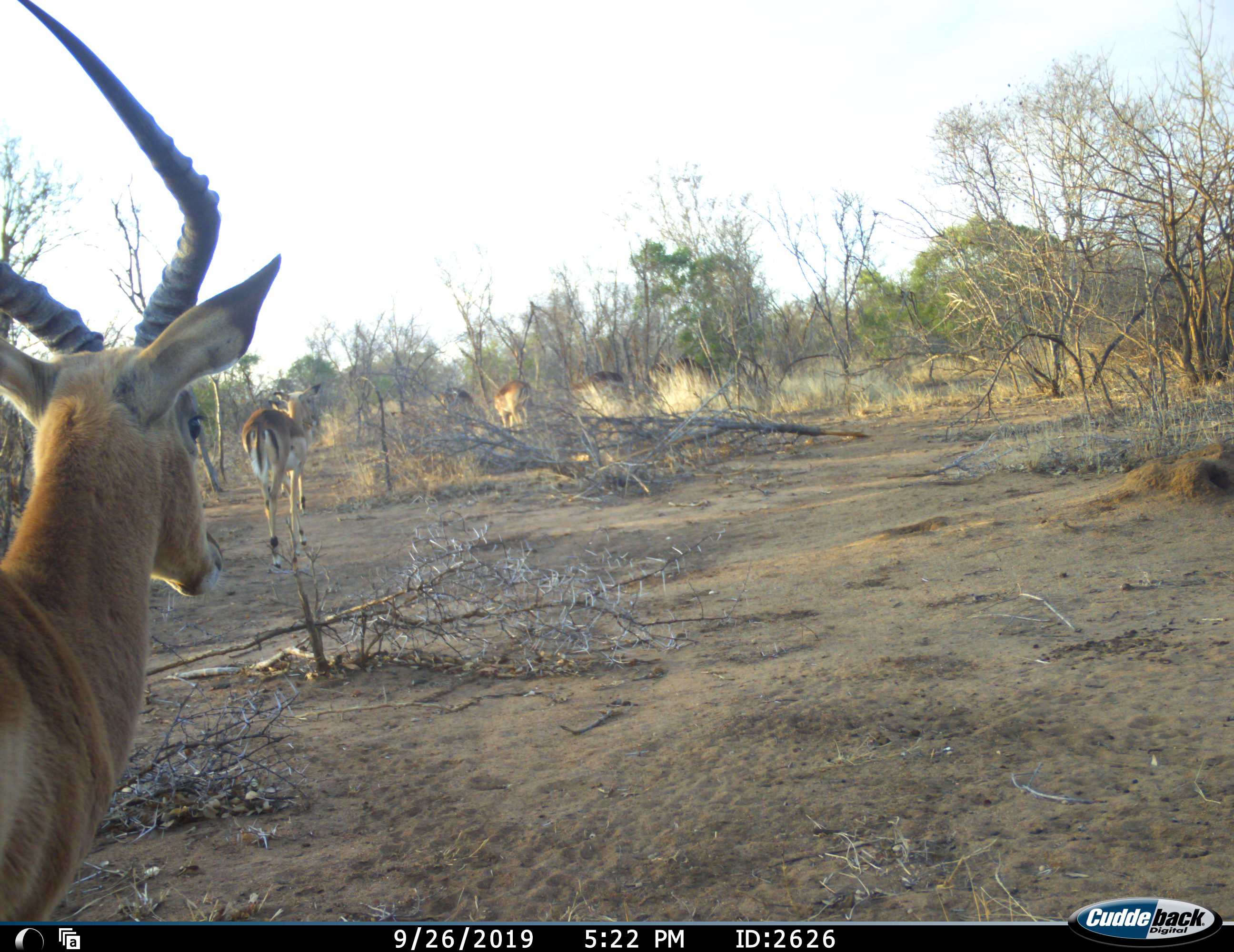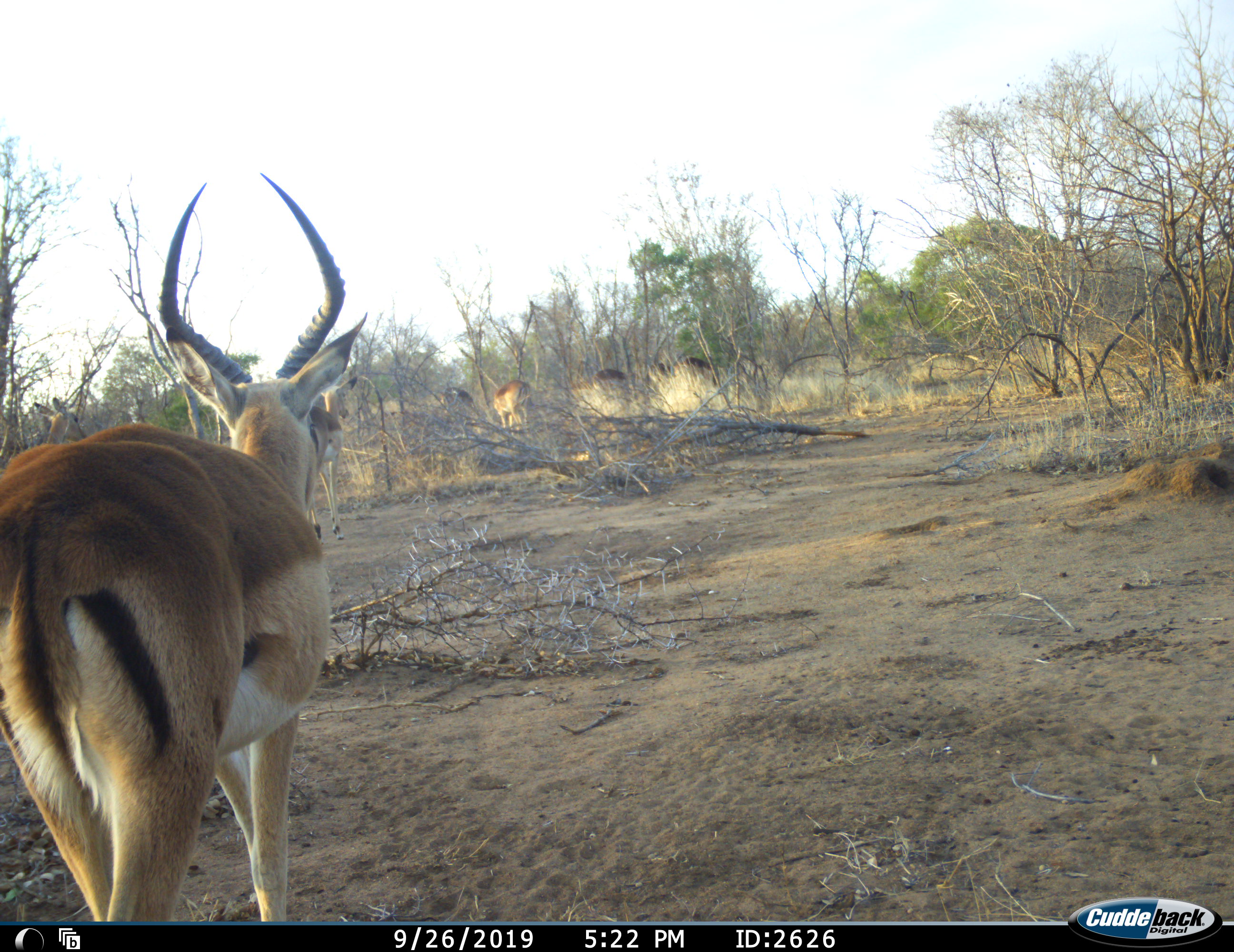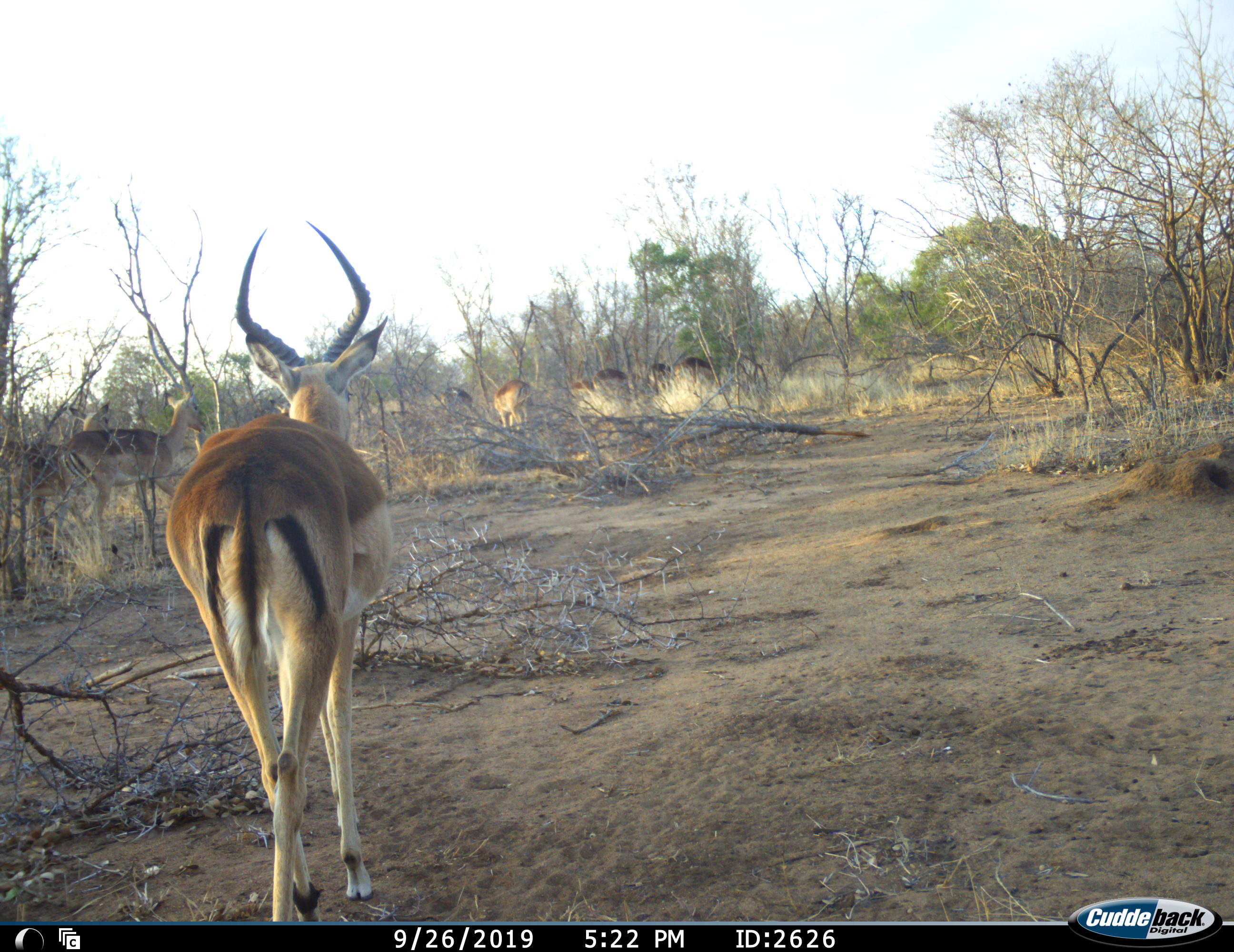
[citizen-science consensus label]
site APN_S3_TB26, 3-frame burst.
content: unidentified animal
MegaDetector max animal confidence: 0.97